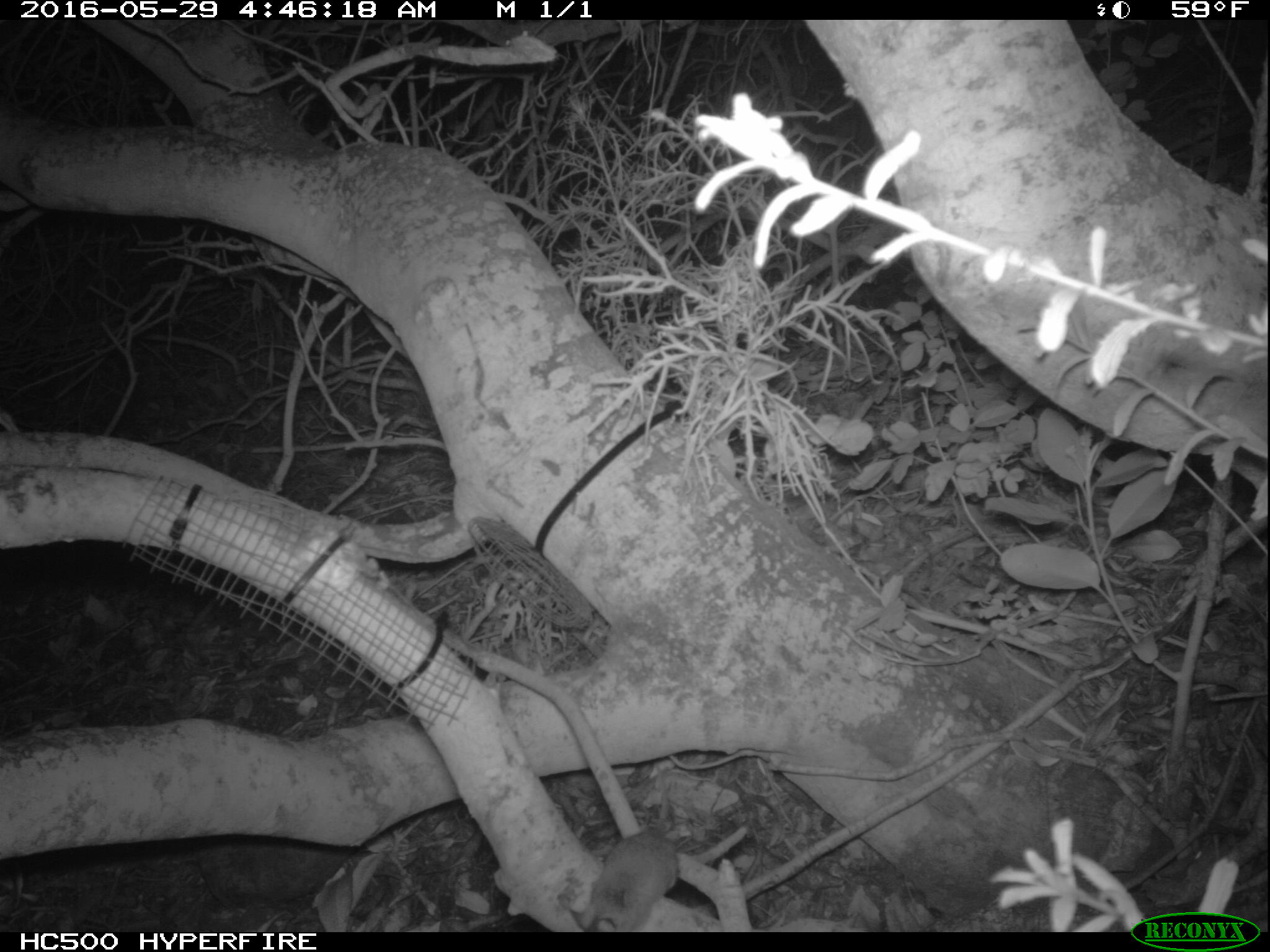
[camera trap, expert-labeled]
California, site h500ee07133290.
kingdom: Animalia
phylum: Chordata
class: Mammalia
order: Rodentia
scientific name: Rodentia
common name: rodent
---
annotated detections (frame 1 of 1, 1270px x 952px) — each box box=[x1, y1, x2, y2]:
rodent: box=[569, 761, 677, 932]